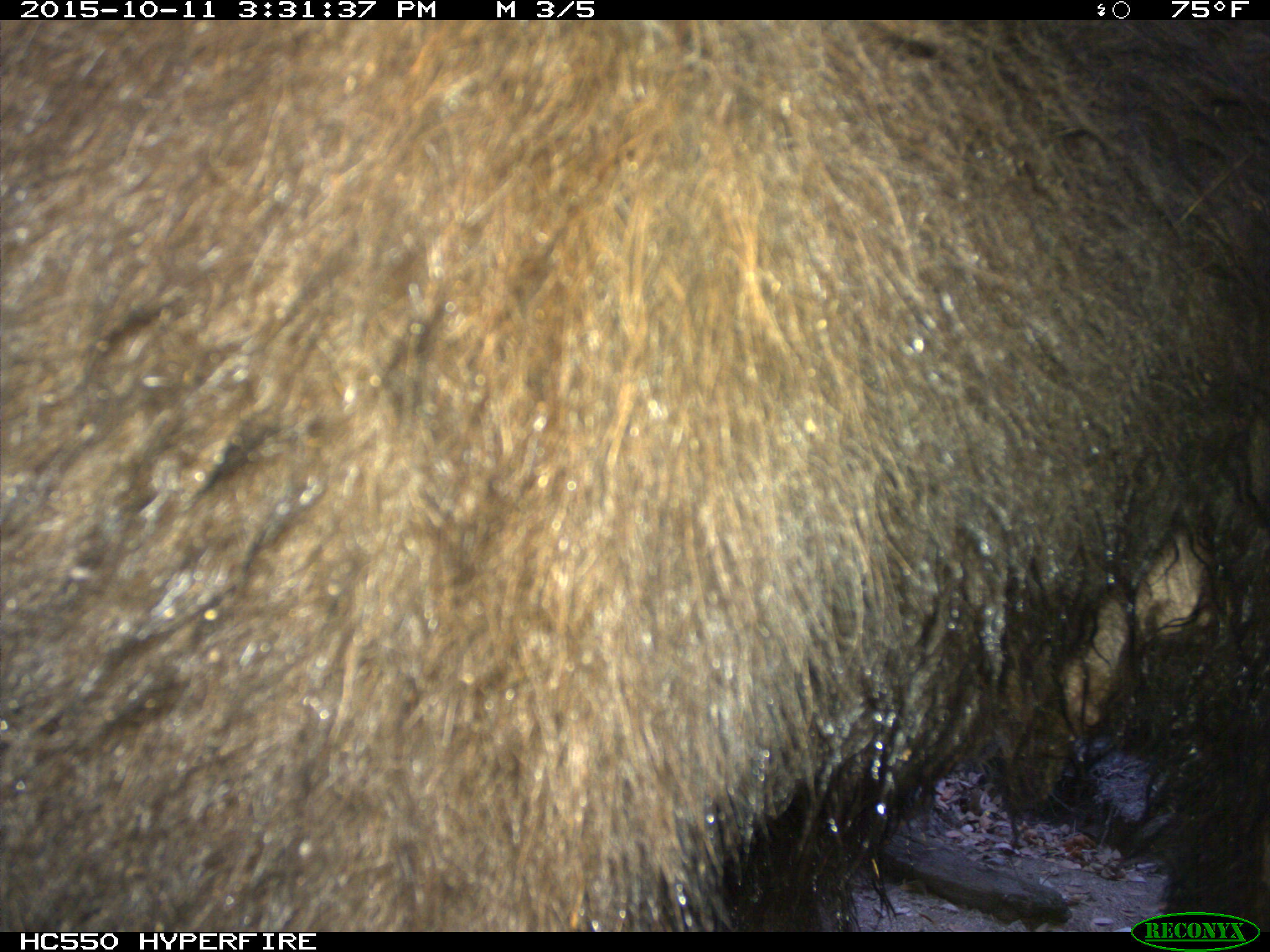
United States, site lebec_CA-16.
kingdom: Animalia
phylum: Chordata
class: Mammalia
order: Carnivora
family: Ursidae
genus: Ursus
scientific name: Ursus americanus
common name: american black bear